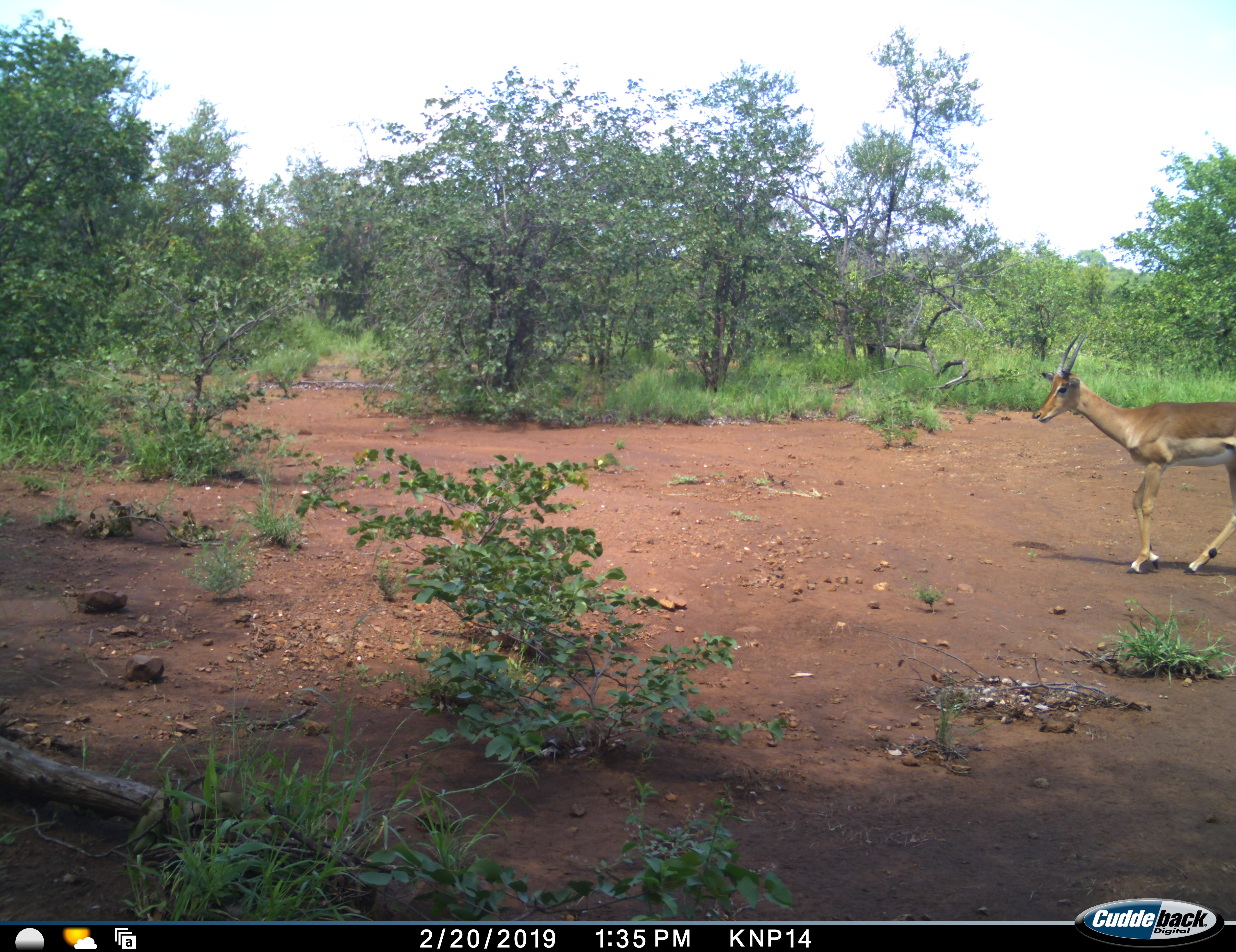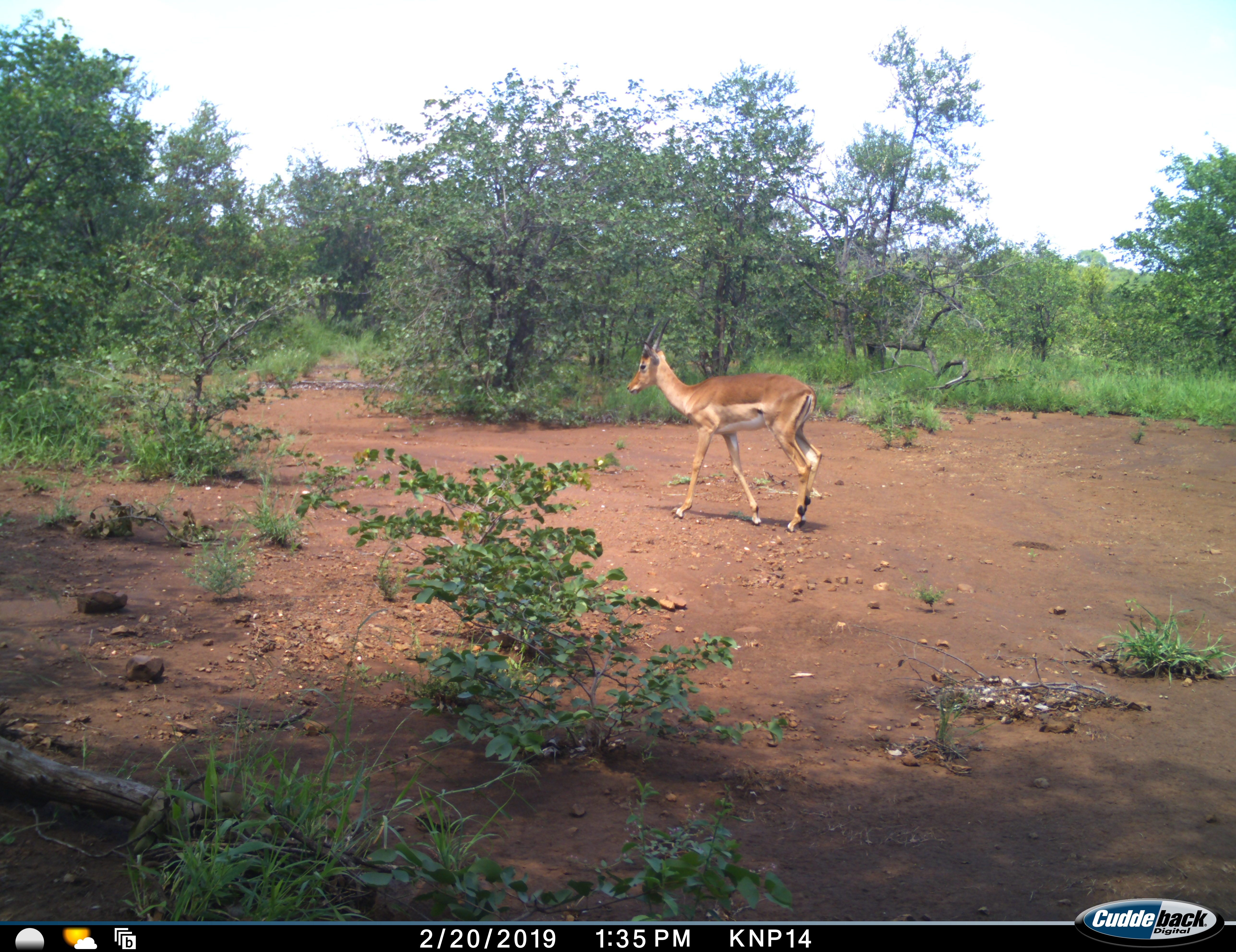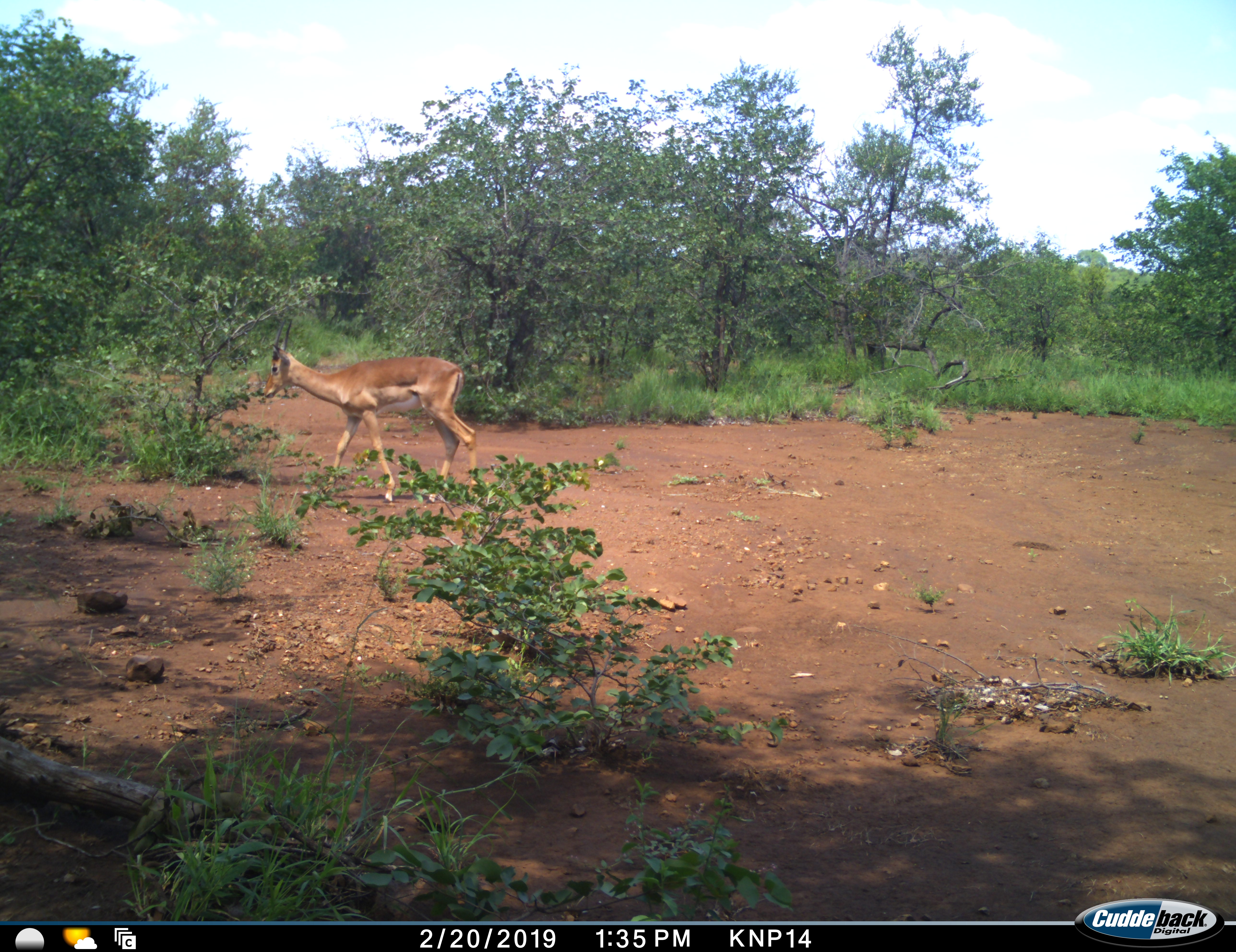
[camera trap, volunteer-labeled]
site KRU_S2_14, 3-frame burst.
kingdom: Animalia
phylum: Chordata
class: Mammalia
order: Artiodactyla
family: Bovidae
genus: Aepyceros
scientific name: Aepyceros melampus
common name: impala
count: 1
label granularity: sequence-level